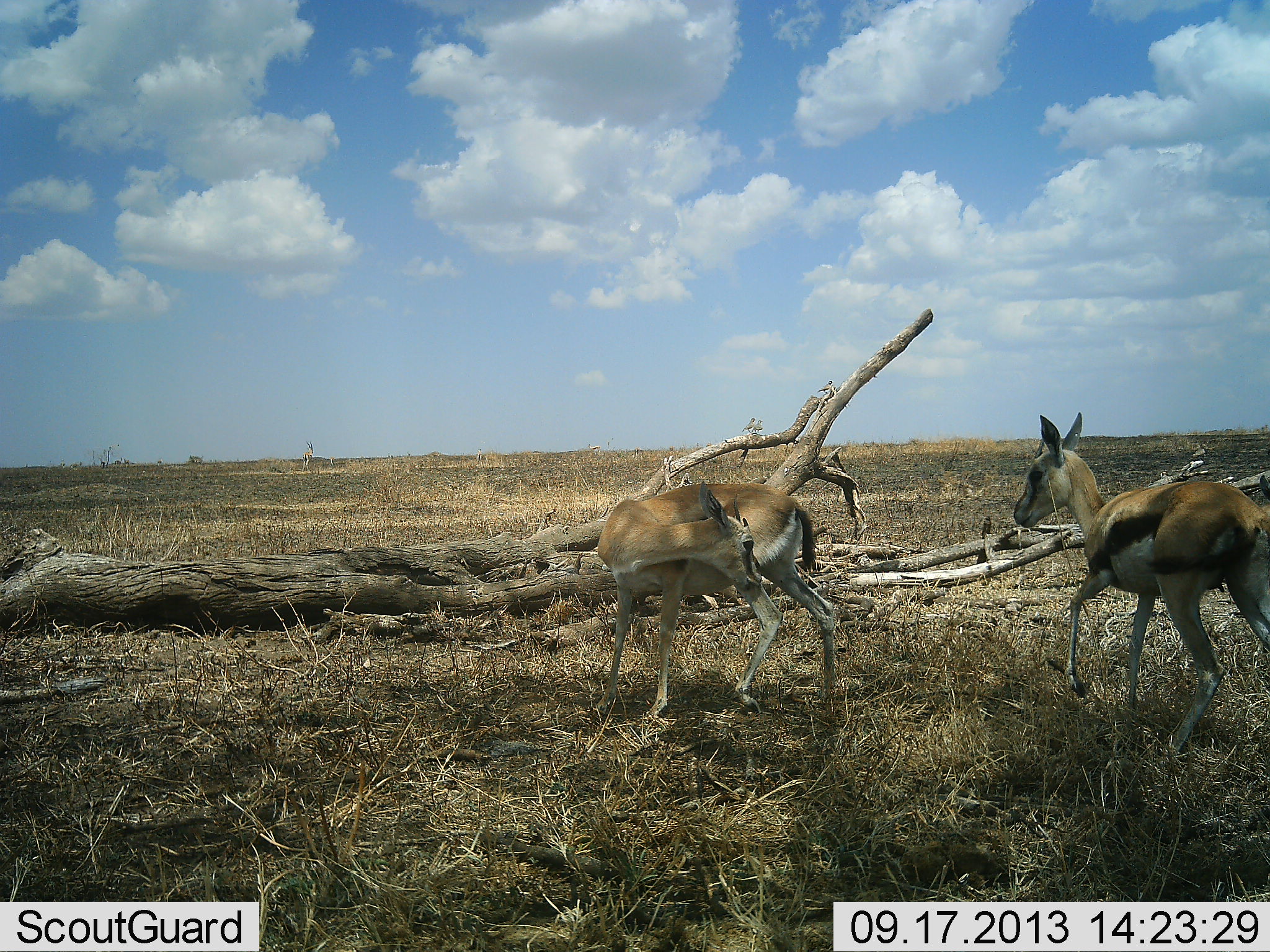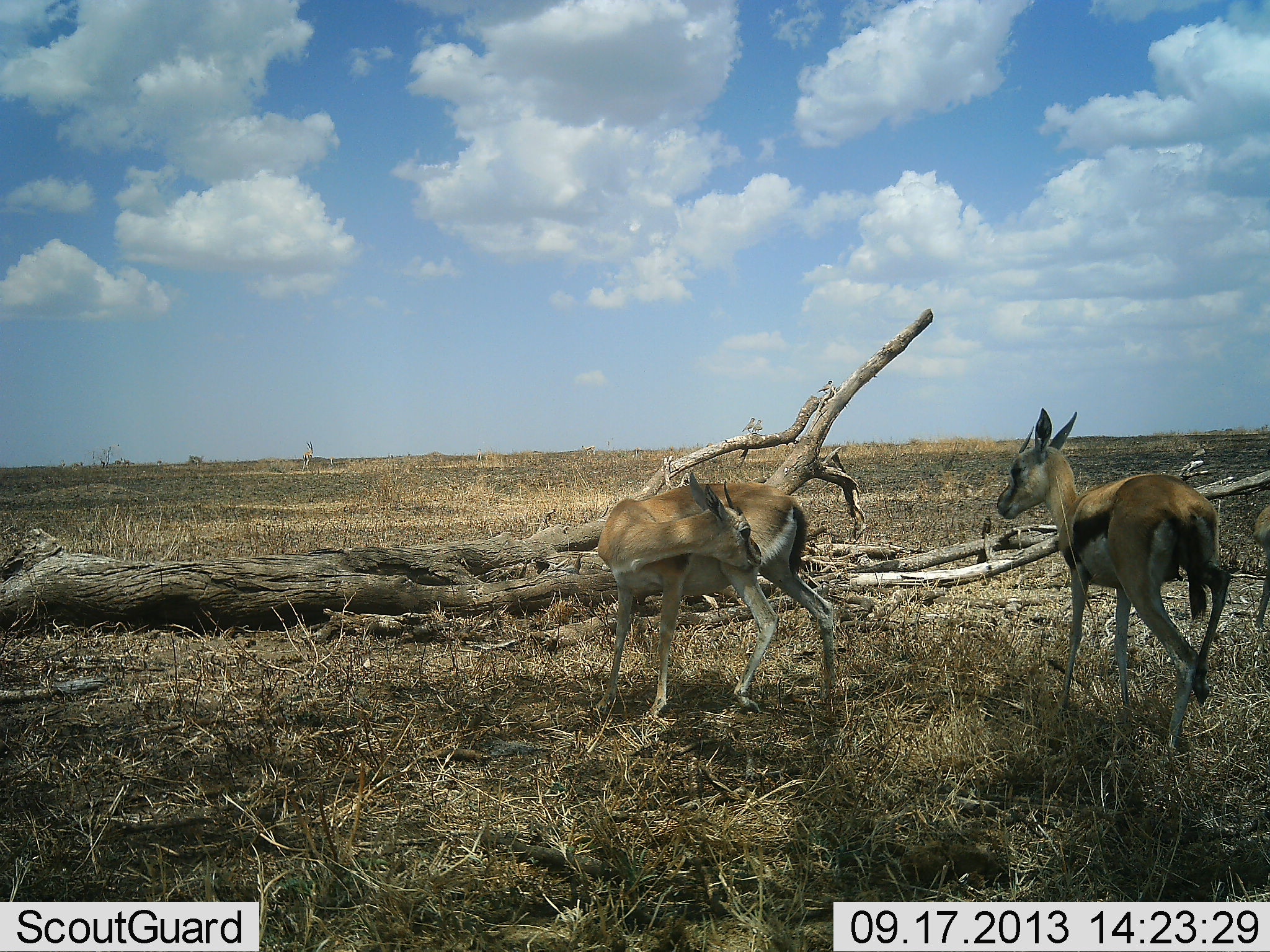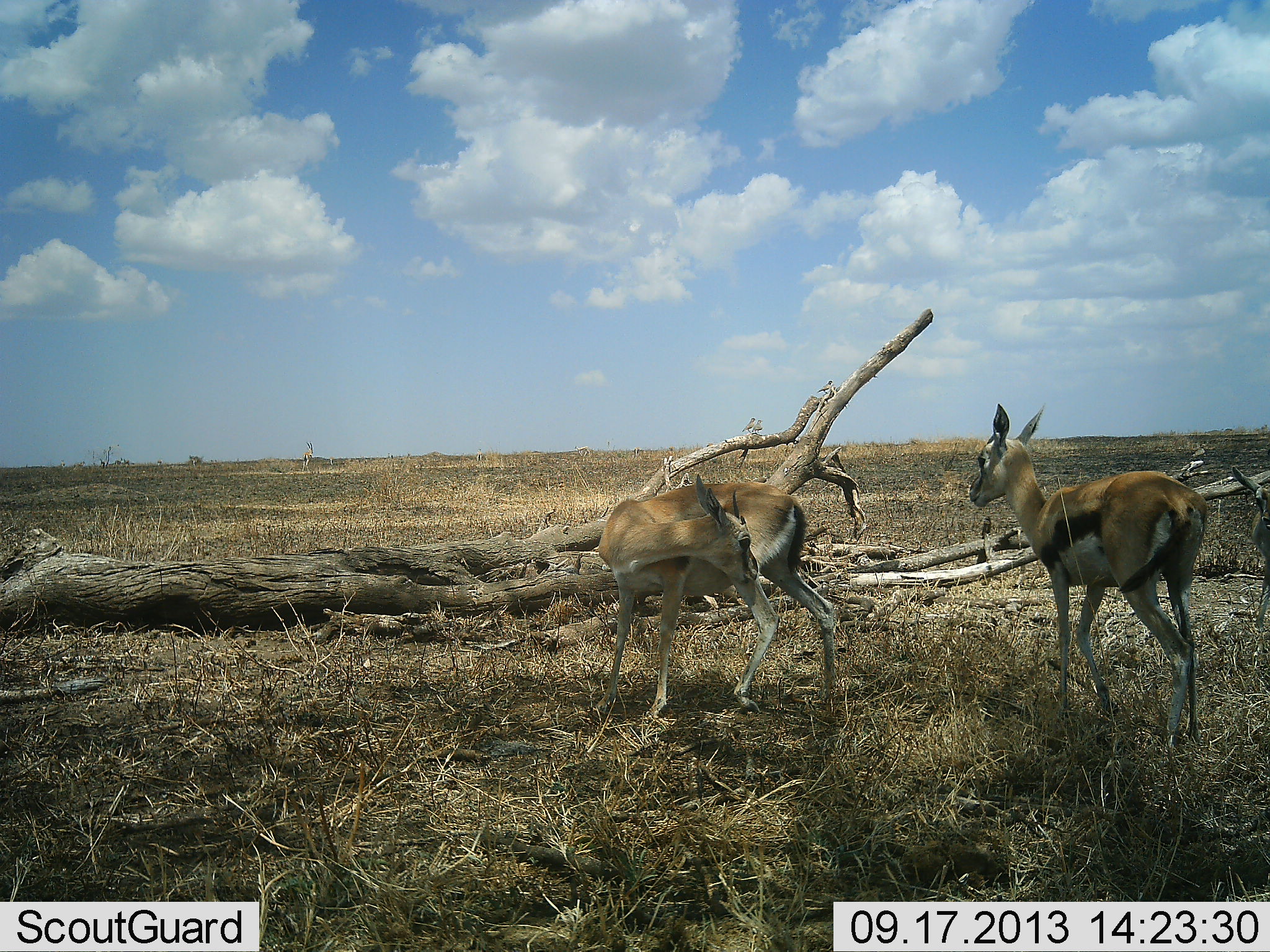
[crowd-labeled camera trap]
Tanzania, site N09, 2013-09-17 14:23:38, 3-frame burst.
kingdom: Animalia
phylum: Chordata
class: Mammalia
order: Artiodactyla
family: Bovidae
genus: Eudorcas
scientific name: Eudorcas thomsonii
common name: thomson's gazelle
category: gazellethomsons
Gazellethomsons (thomson's gazelle) (Eudorcas thomsonii), count 2. Behavior (volunteer vote fractions): standing 85%, resting 8%, moving 54%, interacting 12%. Young present (vote fraction): 0%. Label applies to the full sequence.